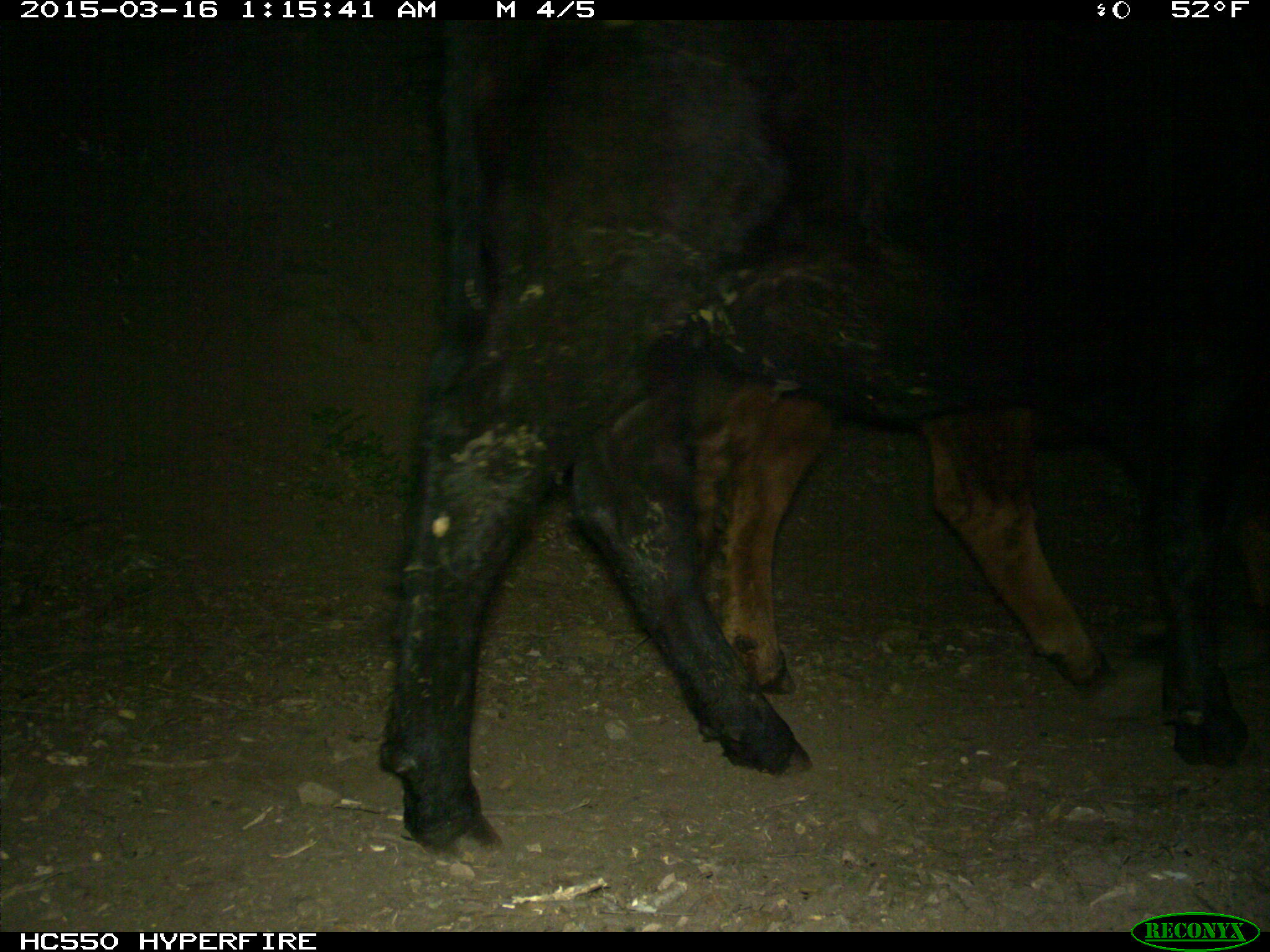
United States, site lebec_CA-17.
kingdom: Animalia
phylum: Chordata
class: Mammalia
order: Artiodactyla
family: Bovidae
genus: Bos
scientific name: Bos taurus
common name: domestic cow